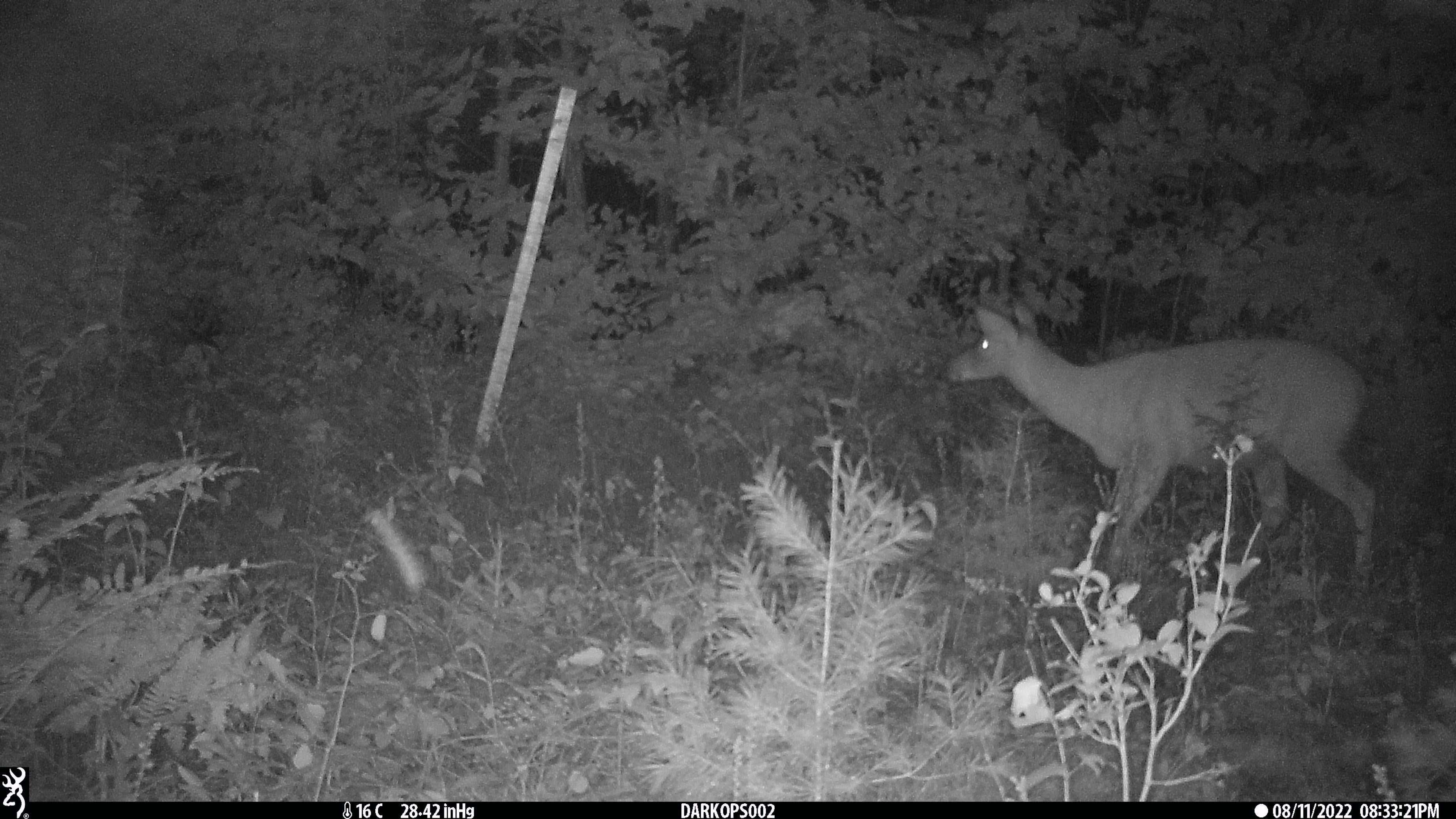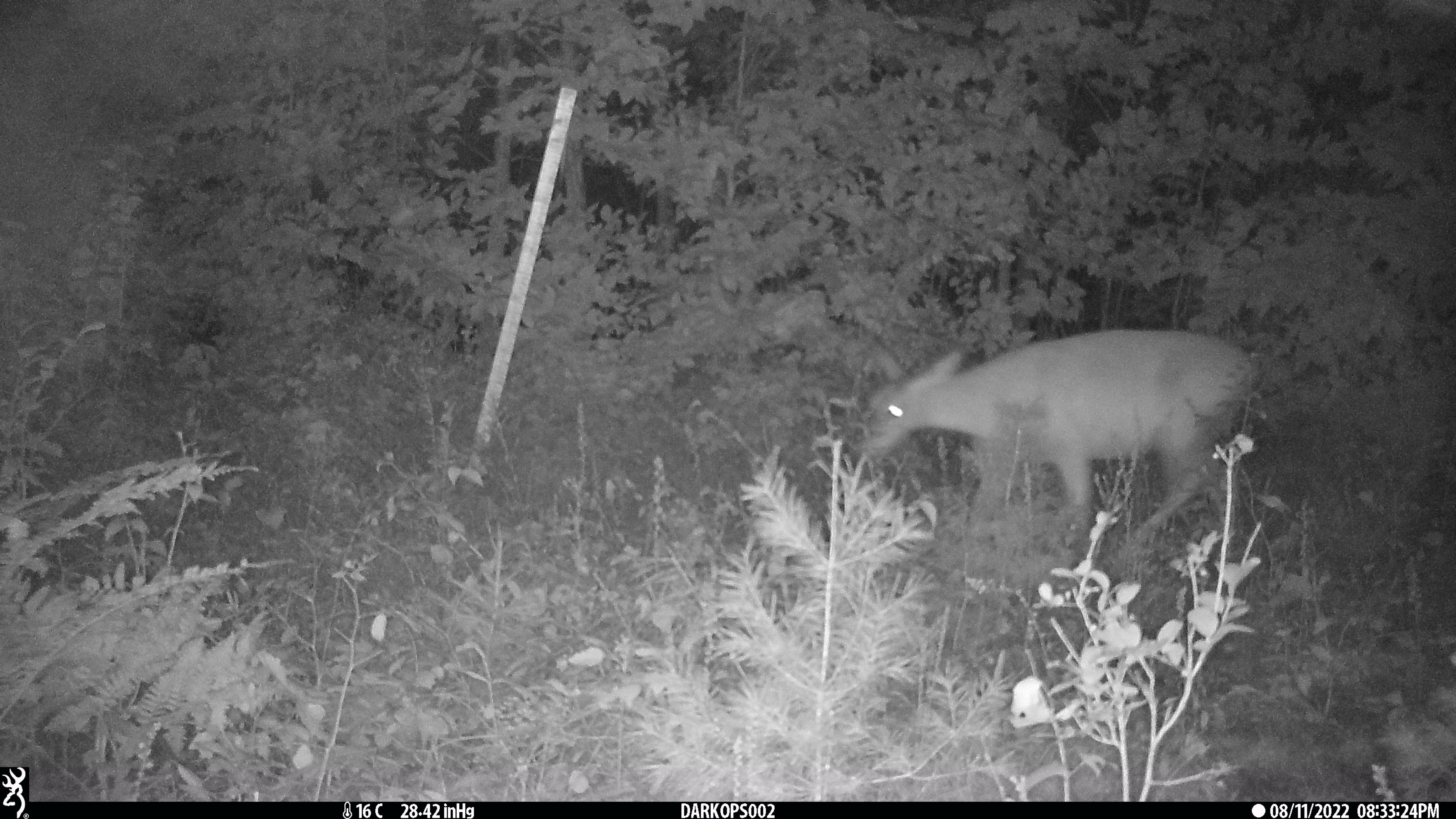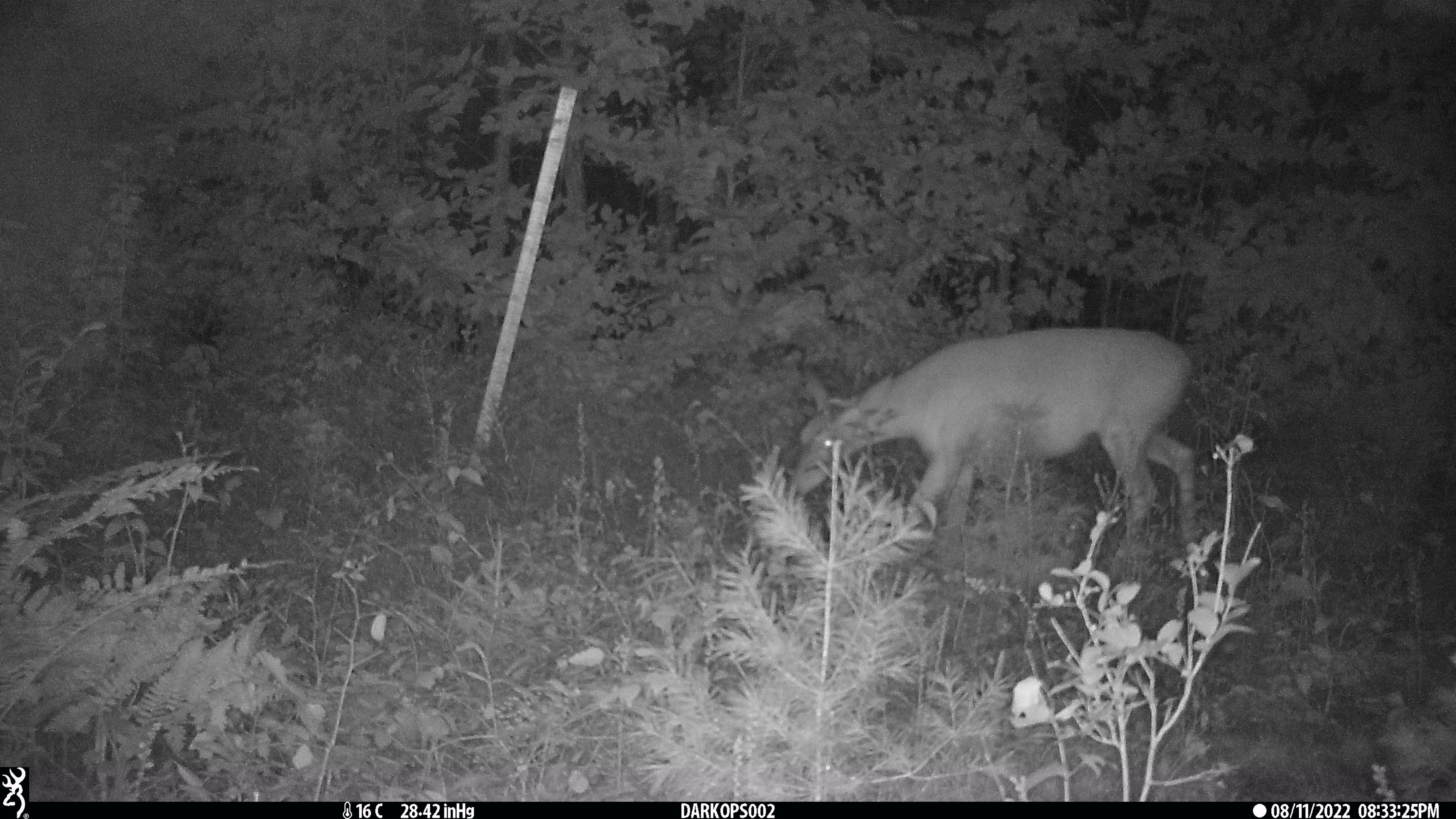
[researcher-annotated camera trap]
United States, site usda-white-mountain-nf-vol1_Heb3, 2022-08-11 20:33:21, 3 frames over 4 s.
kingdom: Animalia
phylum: Chordata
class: Mammalia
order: Artiodactyla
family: Cervidae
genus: Odocoileus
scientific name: Odocoileus virginianus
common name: white-tailed deer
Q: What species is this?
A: White-tailed deer (Odocoileus virginianus).